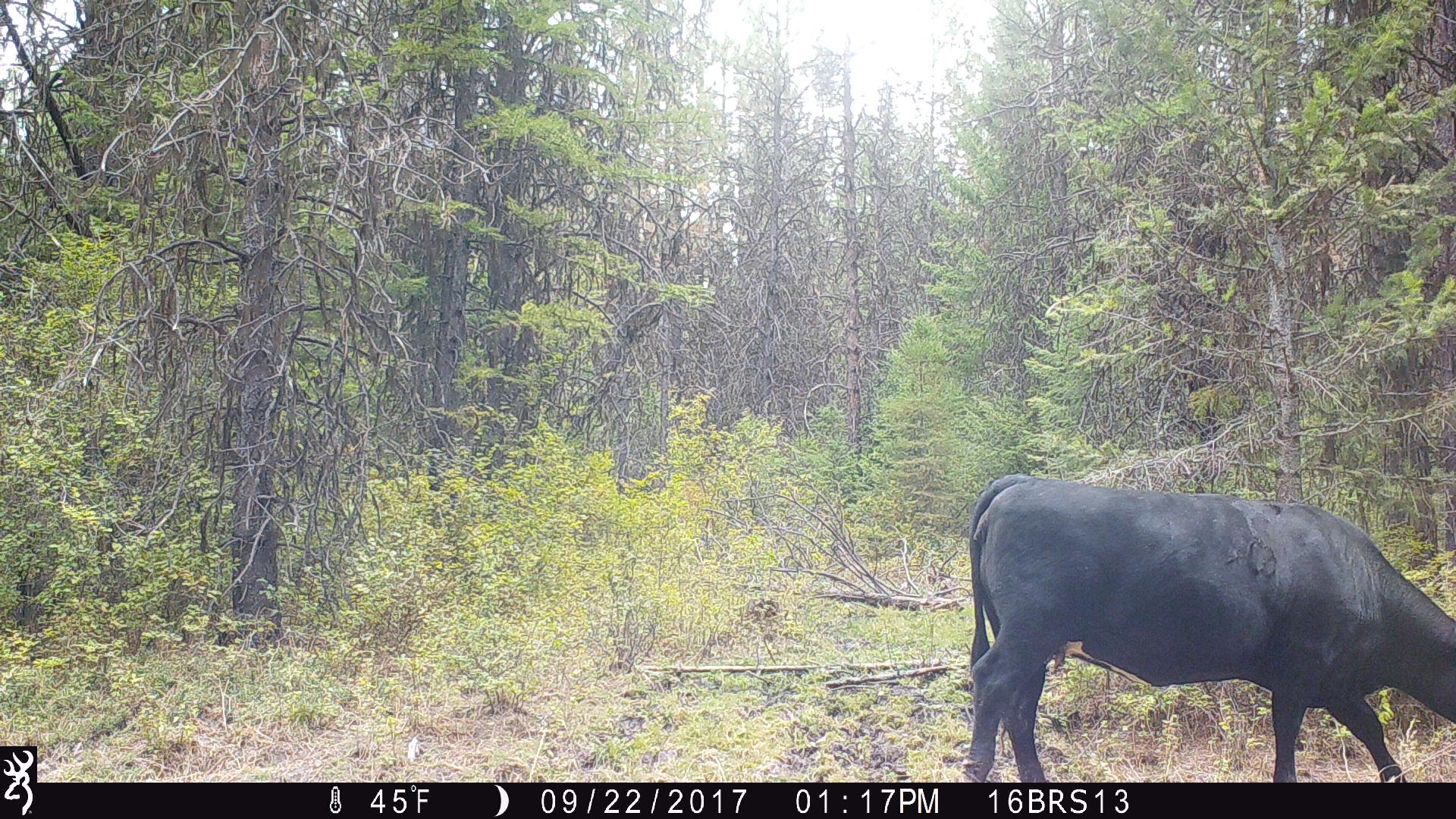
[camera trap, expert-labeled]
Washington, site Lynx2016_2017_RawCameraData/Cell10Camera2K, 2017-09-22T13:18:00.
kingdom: Animalia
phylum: Chordata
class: Mammalia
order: Artiodactyla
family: Bovidae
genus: Bos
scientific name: Bos taurus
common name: domestic cattle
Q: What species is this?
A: Domestic cattle (Bos taurus).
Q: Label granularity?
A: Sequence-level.